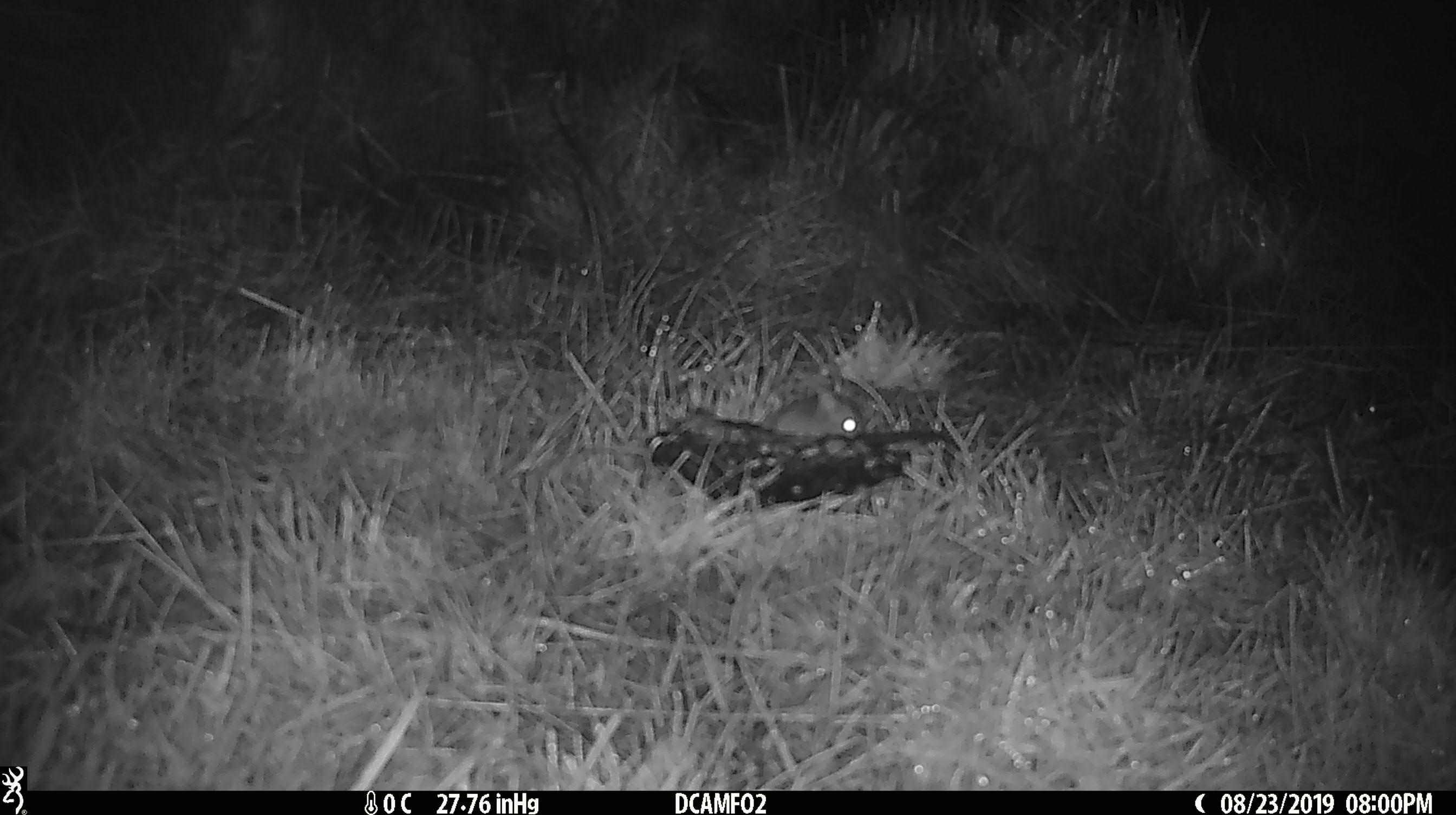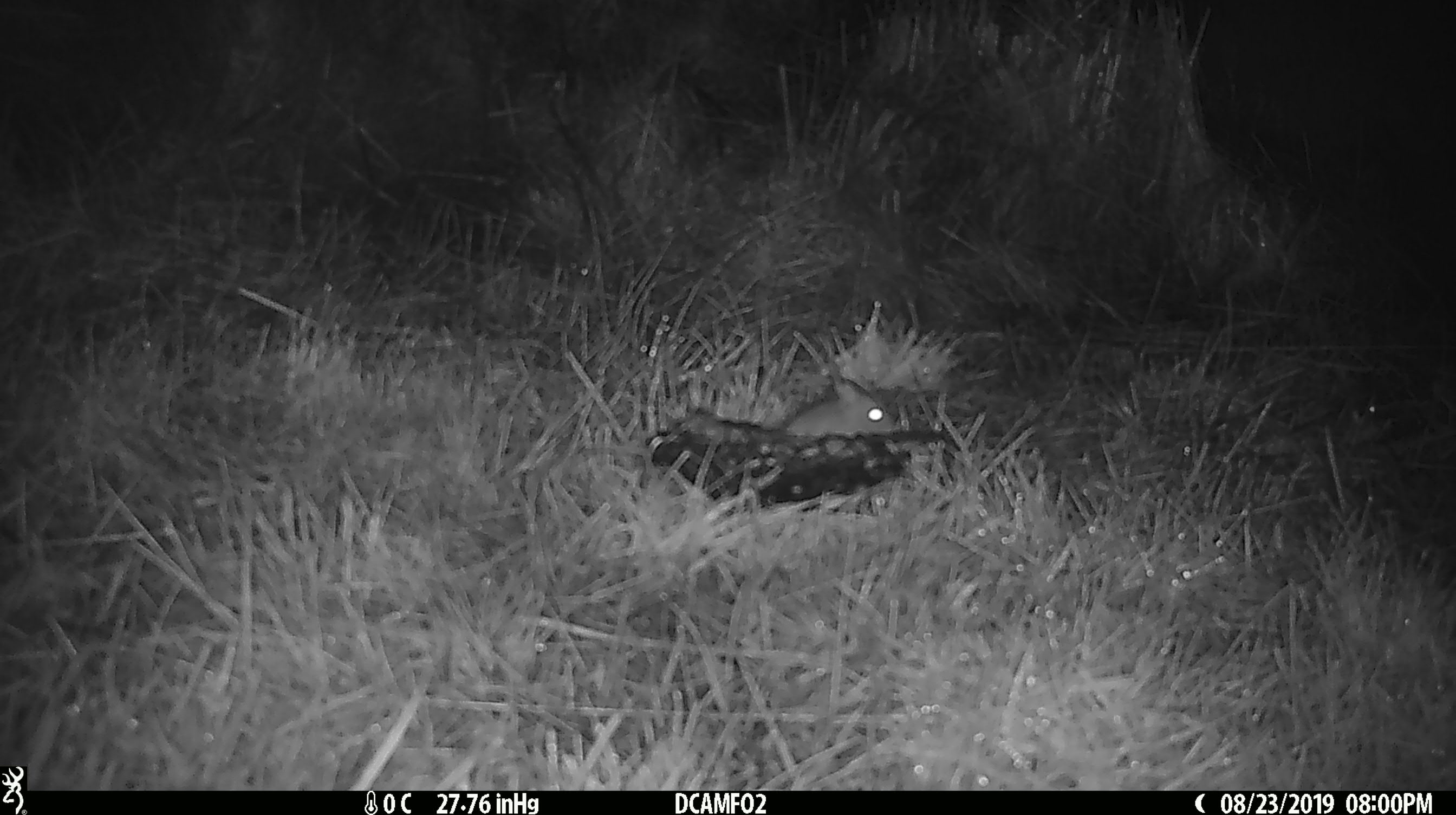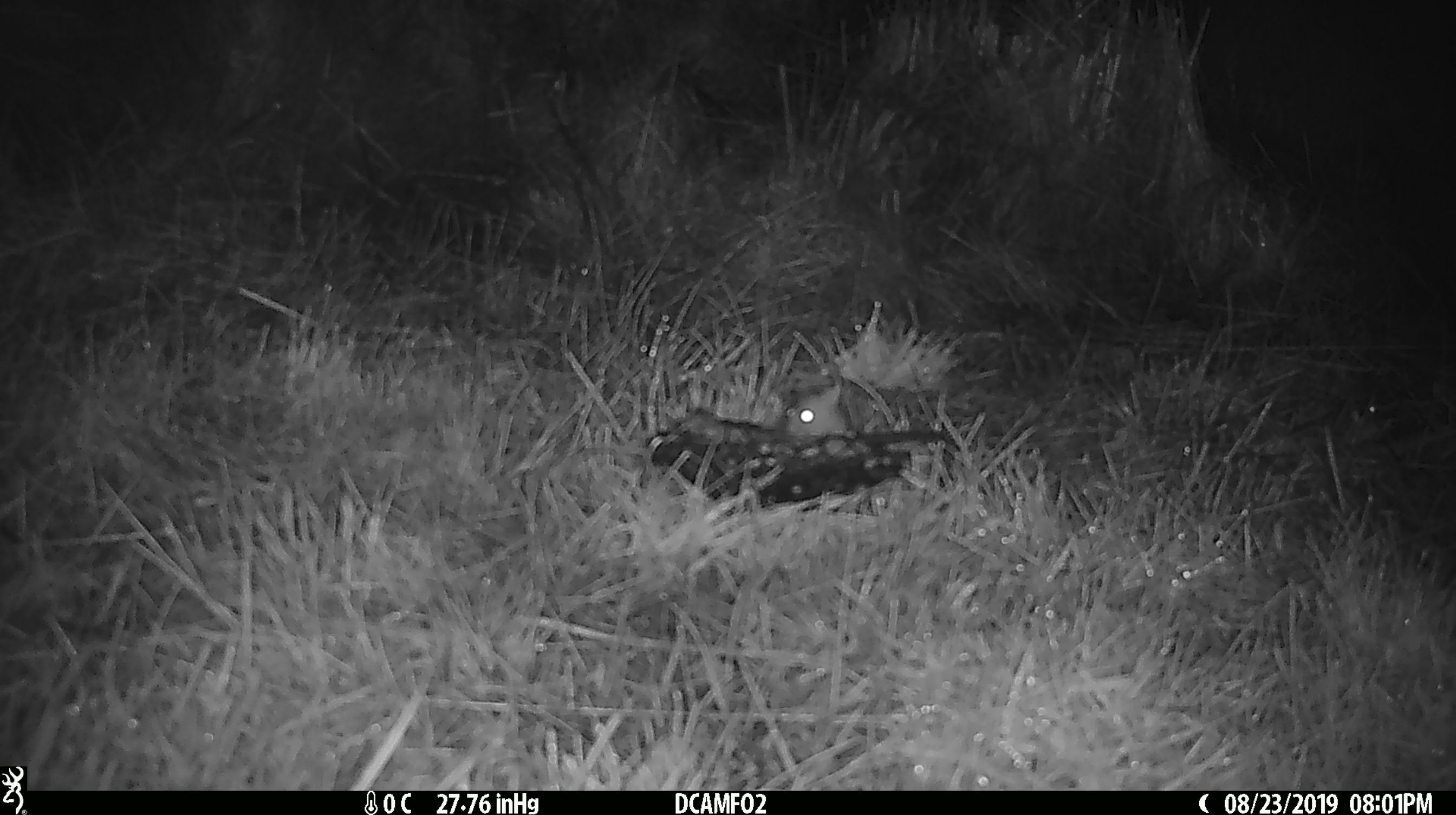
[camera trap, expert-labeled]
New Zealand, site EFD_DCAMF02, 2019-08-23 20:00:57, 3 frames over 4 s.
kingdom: Animalia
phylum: Chordata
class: Mammalia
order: Rodentia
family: Muridae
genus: Mus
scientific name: Mus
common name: mouse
Mouse (Mus).